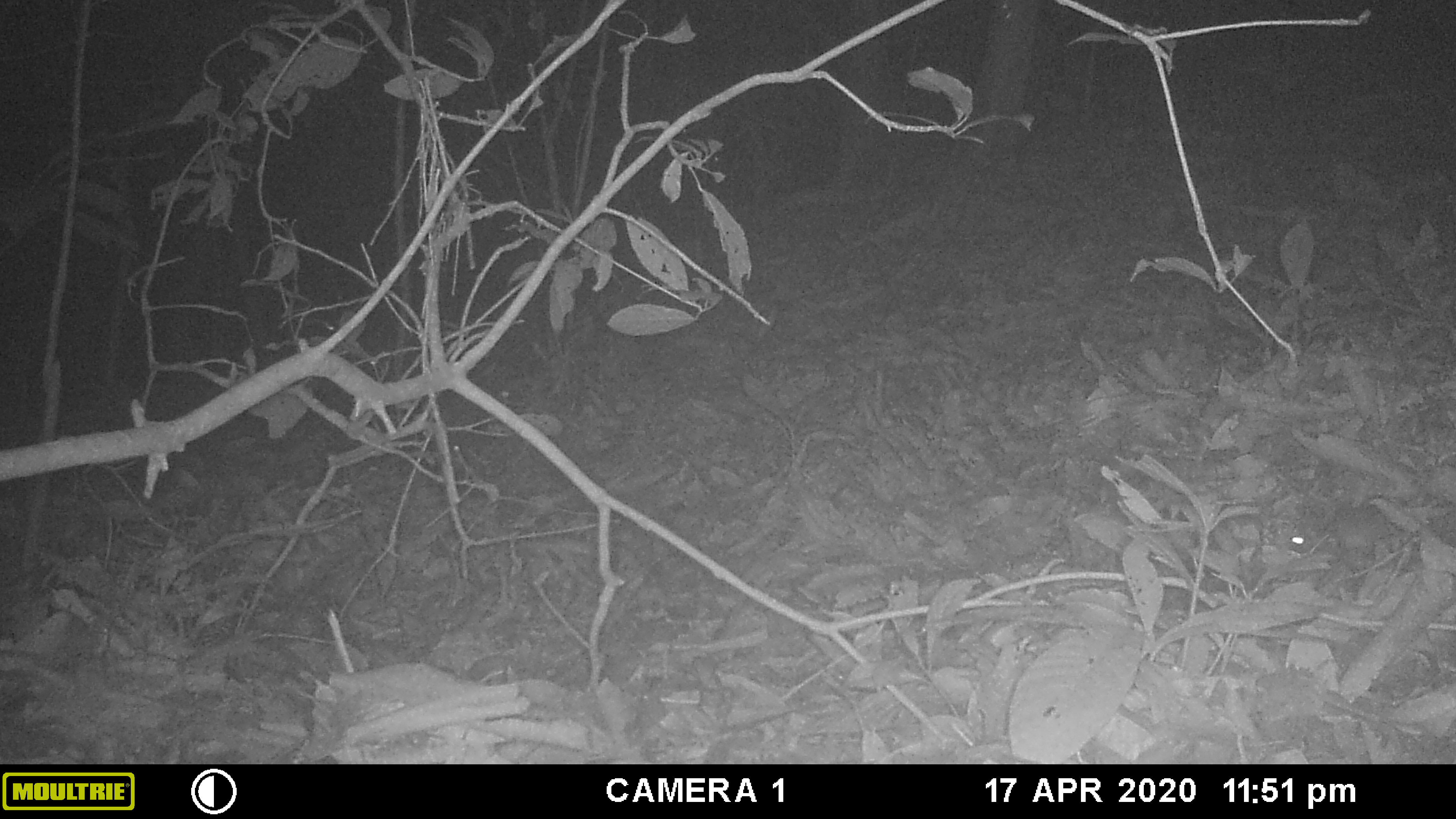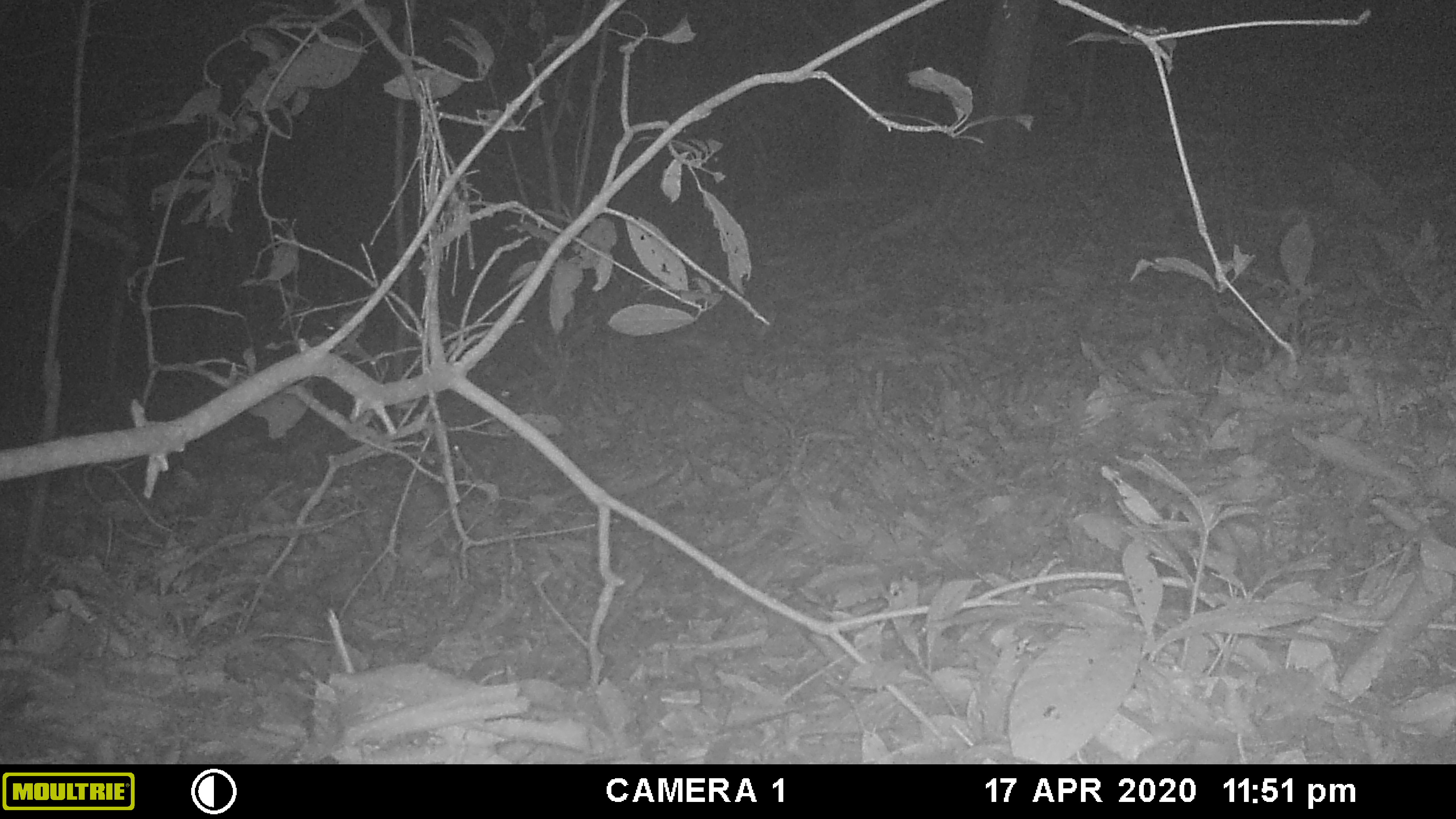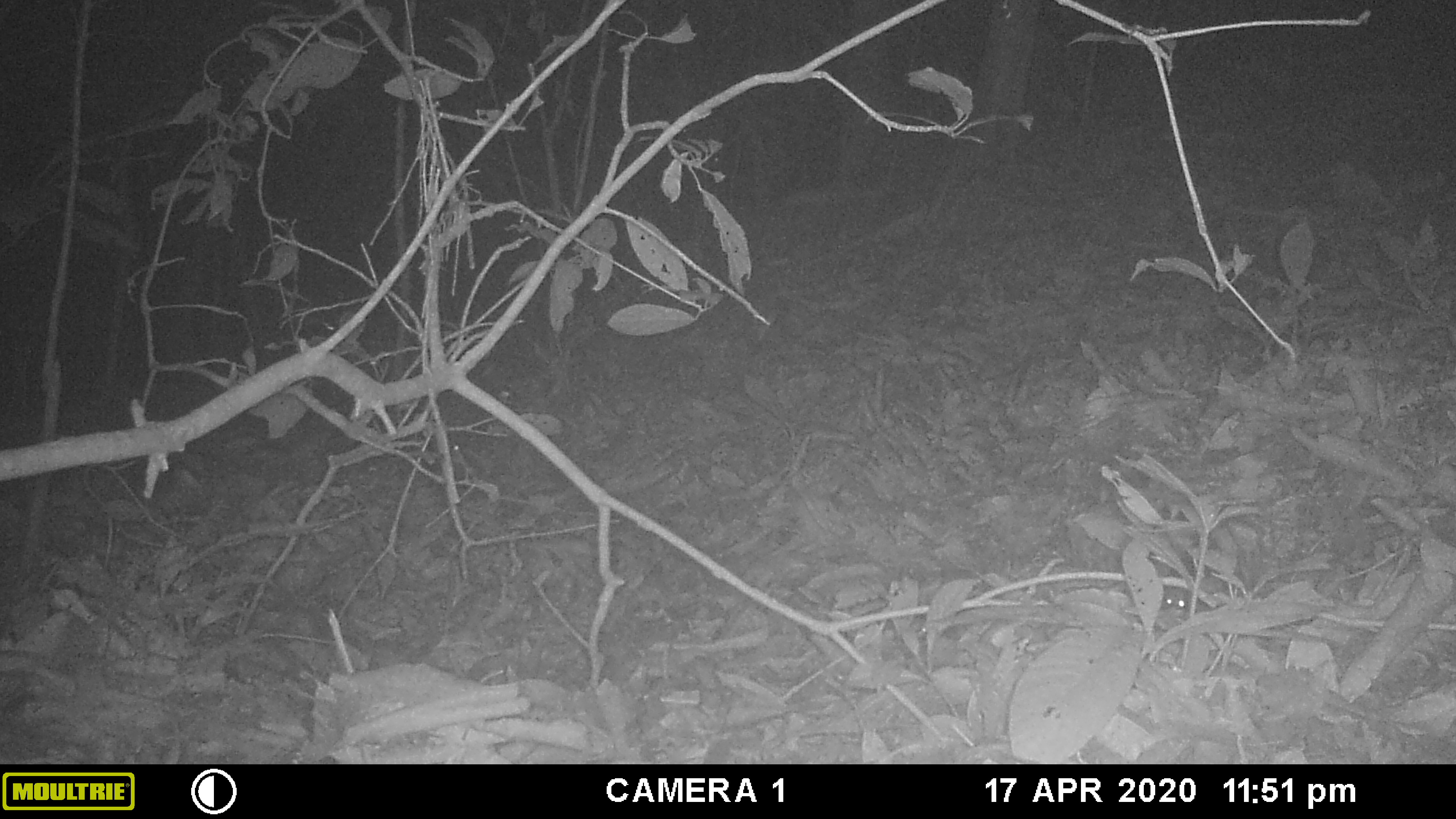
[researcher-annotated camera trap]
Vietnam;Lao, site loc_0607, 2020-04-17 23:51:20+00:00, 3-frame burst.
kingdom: Animalia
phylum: Chordata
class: Mammalia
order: Rodentia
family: Muridae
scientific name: Muridae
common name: old-world mice and rats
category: unidentified murid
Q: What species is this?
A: Unidentified murid (old-world mice and rats) (Muridae).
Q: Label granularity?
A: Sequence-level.